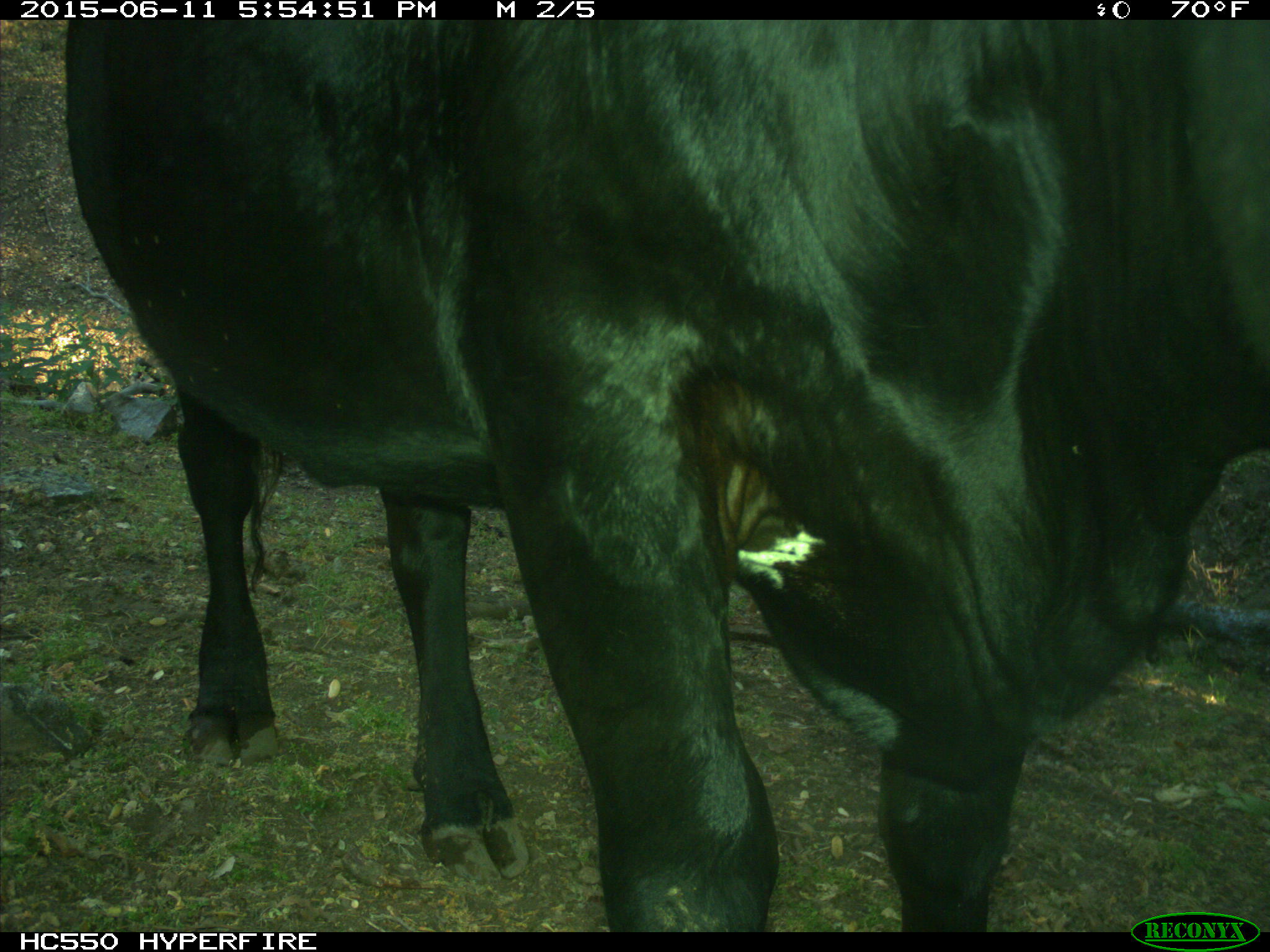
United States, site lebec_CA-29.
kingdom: Animalia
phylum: Chordata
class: Mammalia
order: Artiodactyla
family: Bovidae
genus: Bos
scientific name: Bos taurus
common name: domestic cow